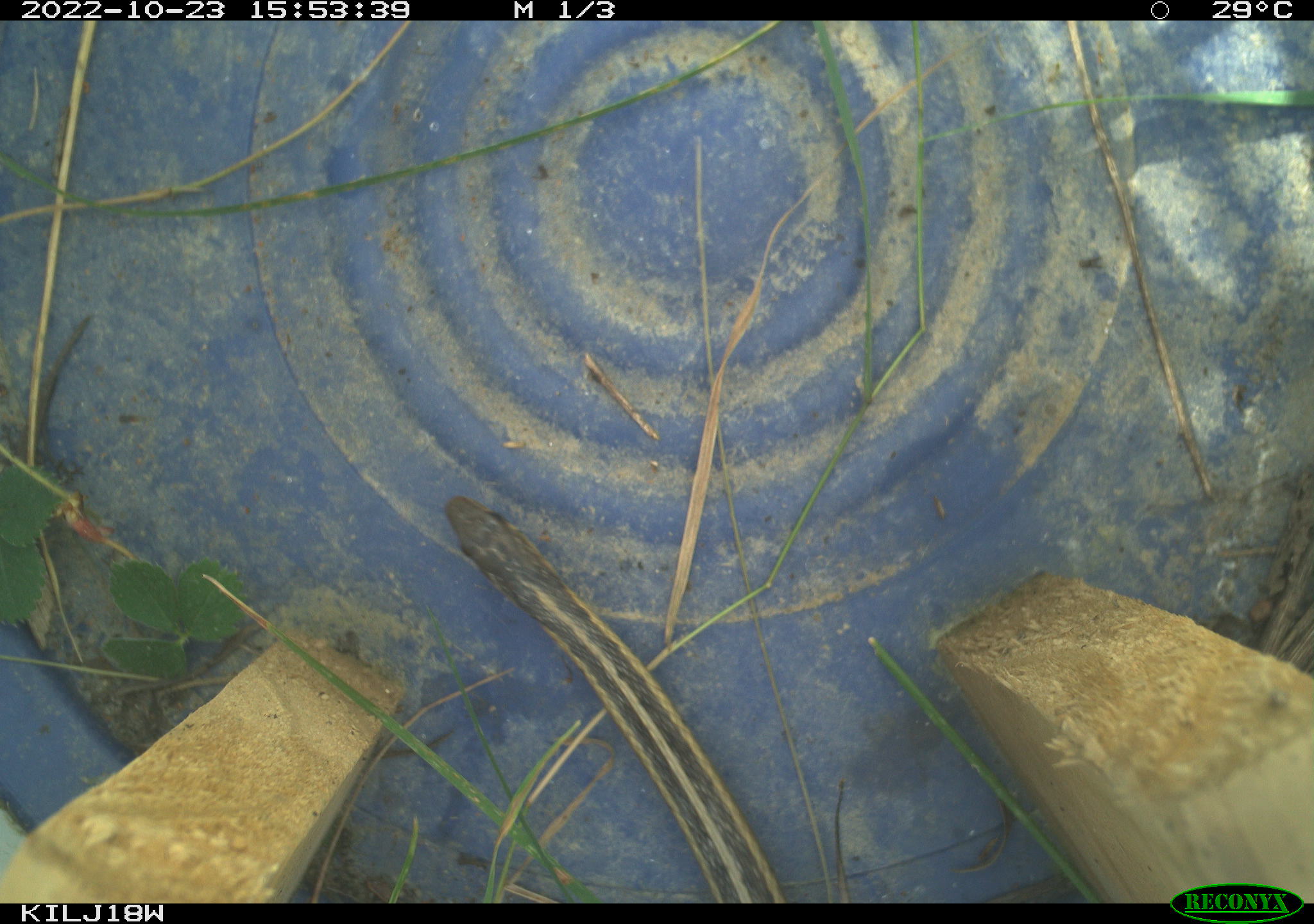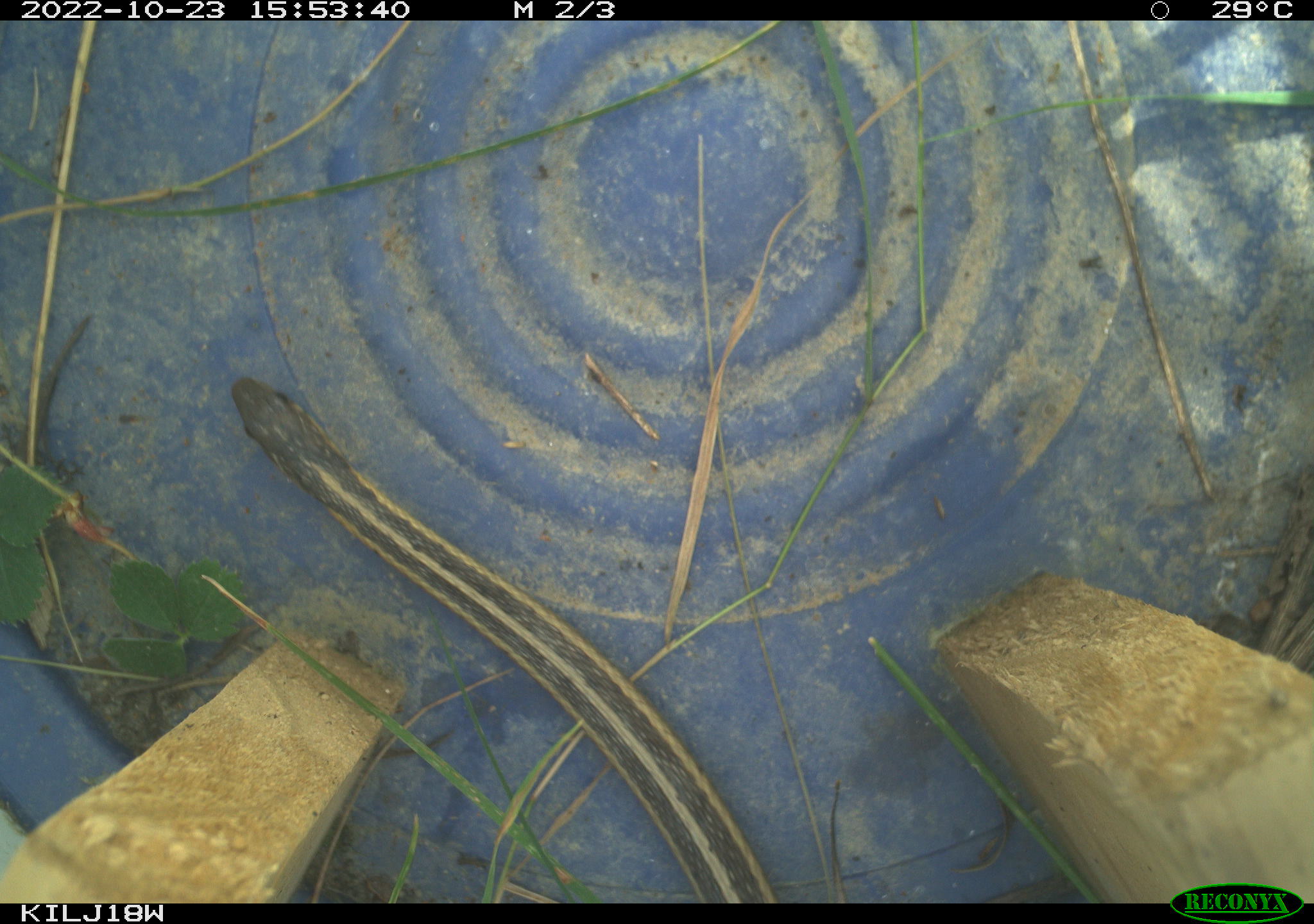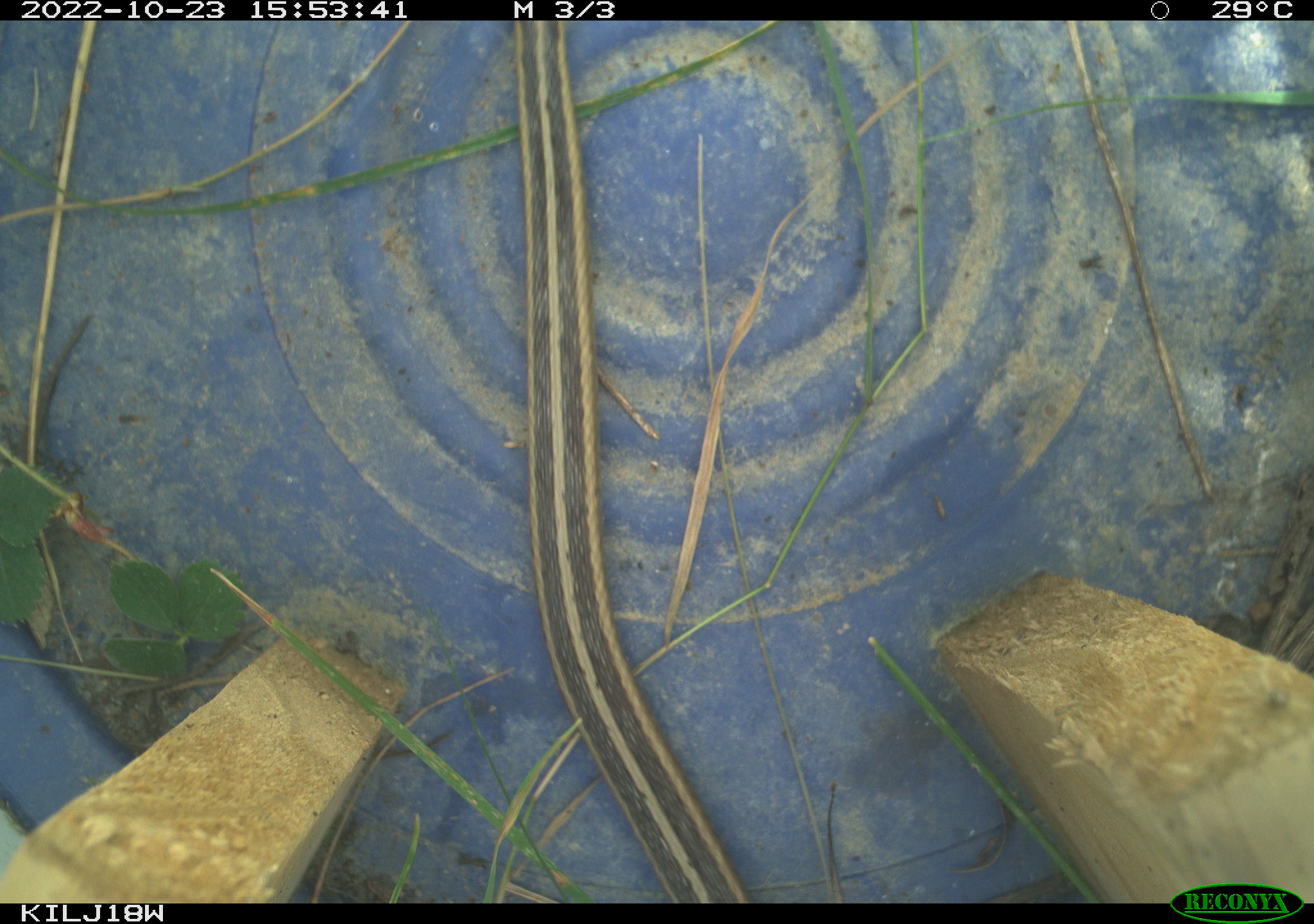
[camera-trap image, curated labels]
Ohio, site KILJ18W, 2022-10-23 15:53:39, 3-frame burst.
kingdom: Animalia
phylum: Chordata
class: Reptilia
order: Squamata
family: Colubridae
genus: Thamnophis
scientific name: Thamnophis sirtalis sirtalis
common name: eastern gartersnake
Eastern gartersnake (Thamnophis sirtalis sirtalis).